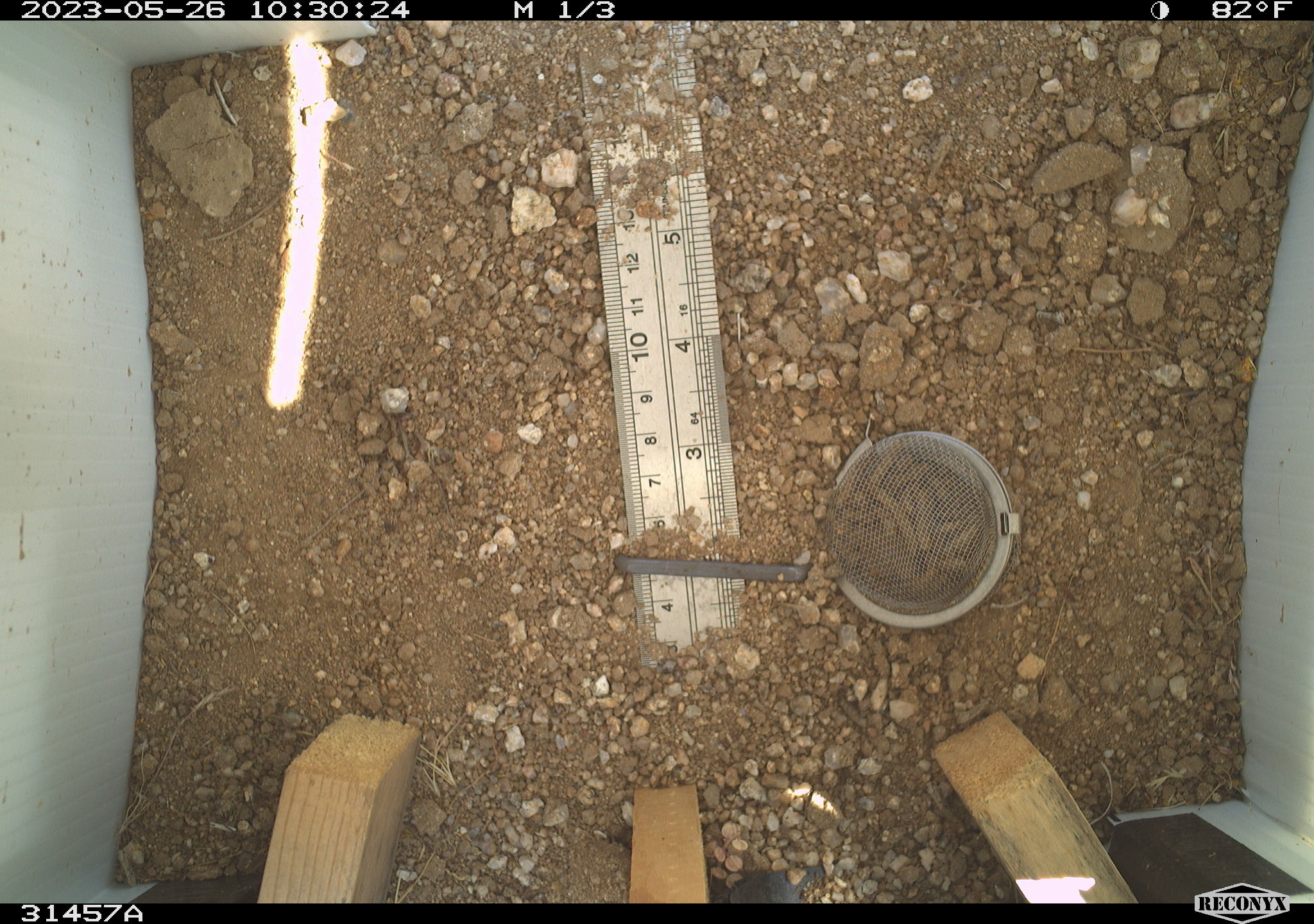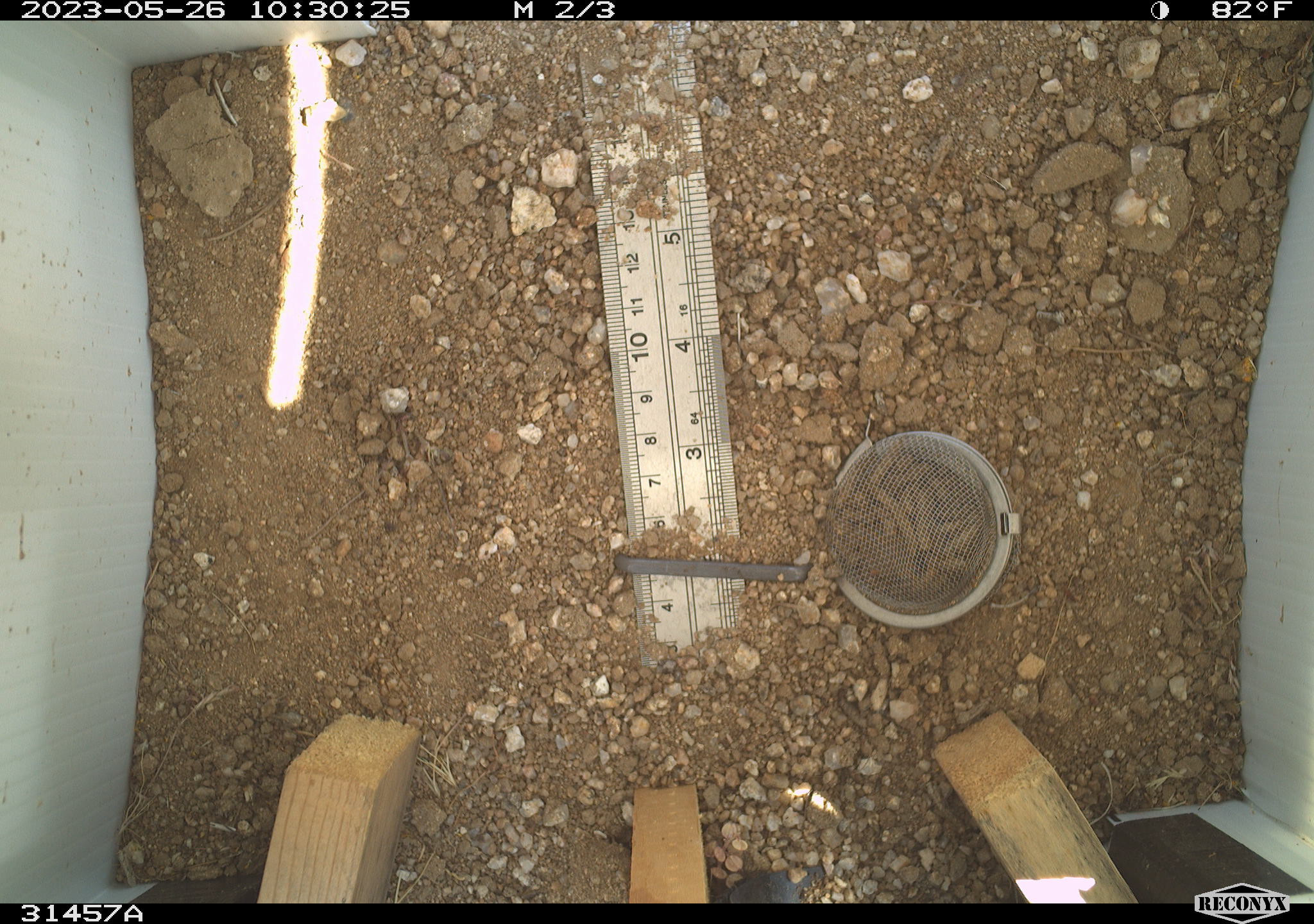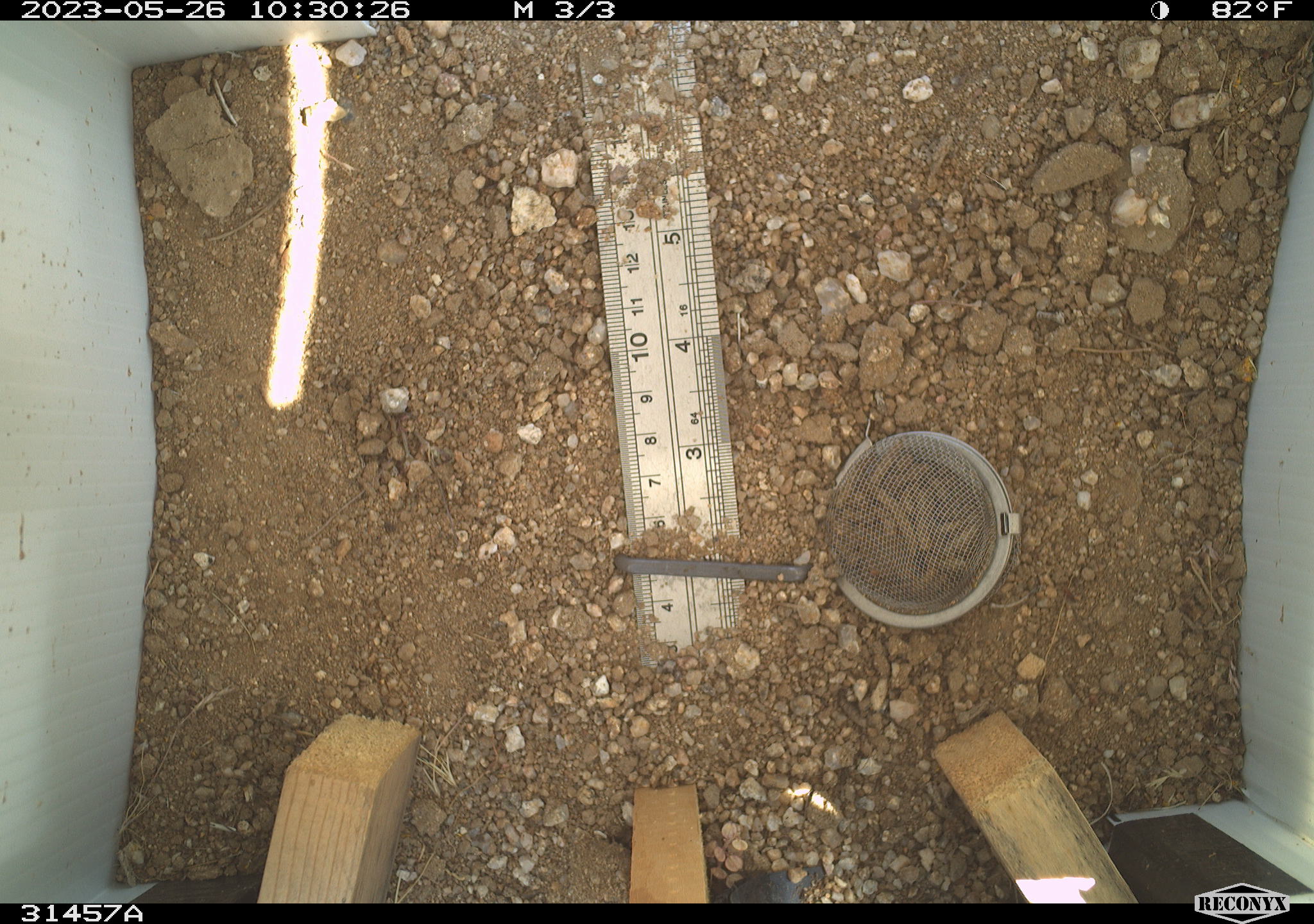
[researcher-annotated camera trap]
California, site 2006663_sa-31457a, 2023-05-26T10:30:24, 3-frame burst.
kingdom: Animalia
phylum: Chordata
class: Mammalia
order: Rodentia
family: Sciuridae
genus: Ammospermophilus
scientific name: Ammospermophilus leucurus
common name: white-tailed antelope squirrel